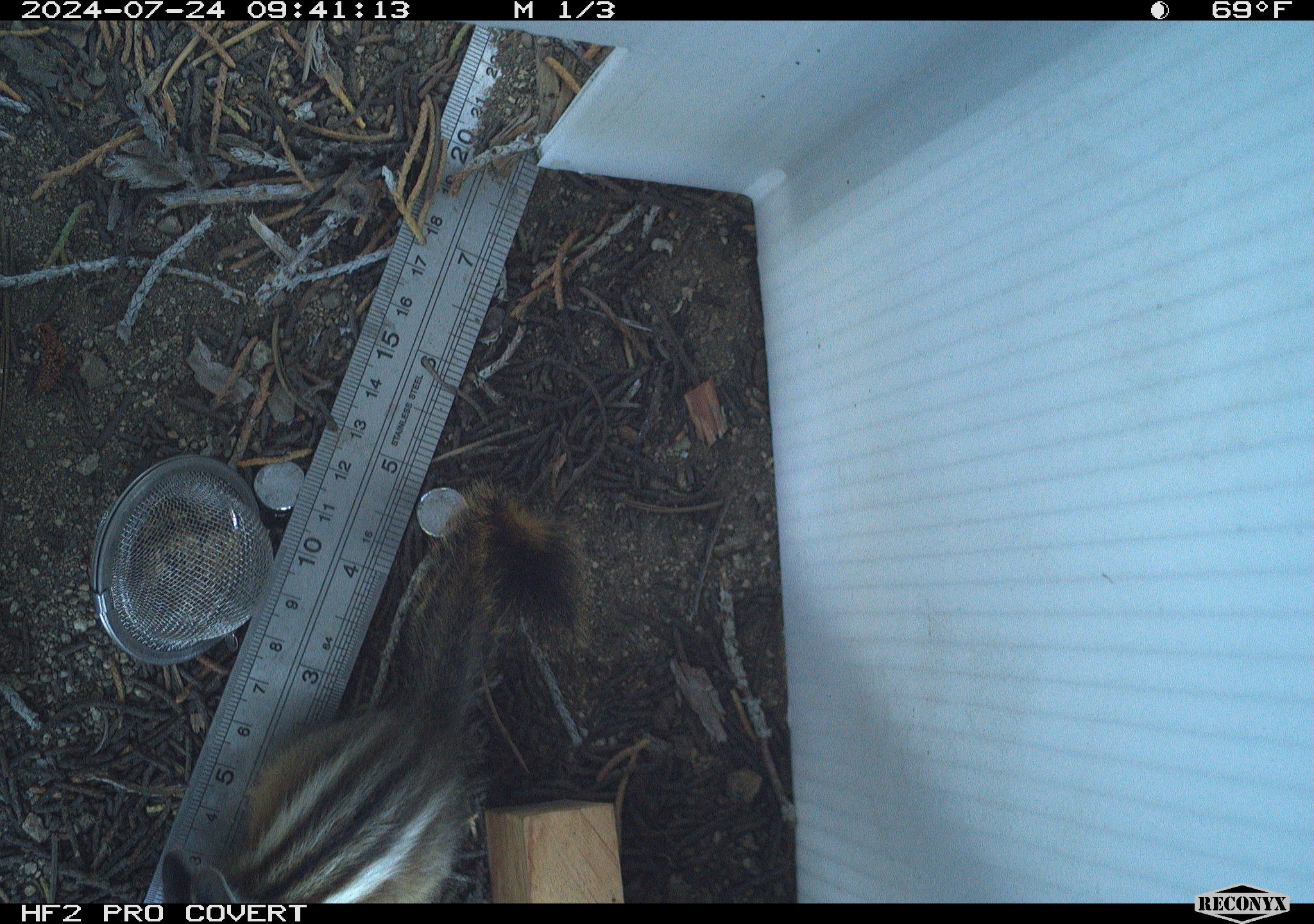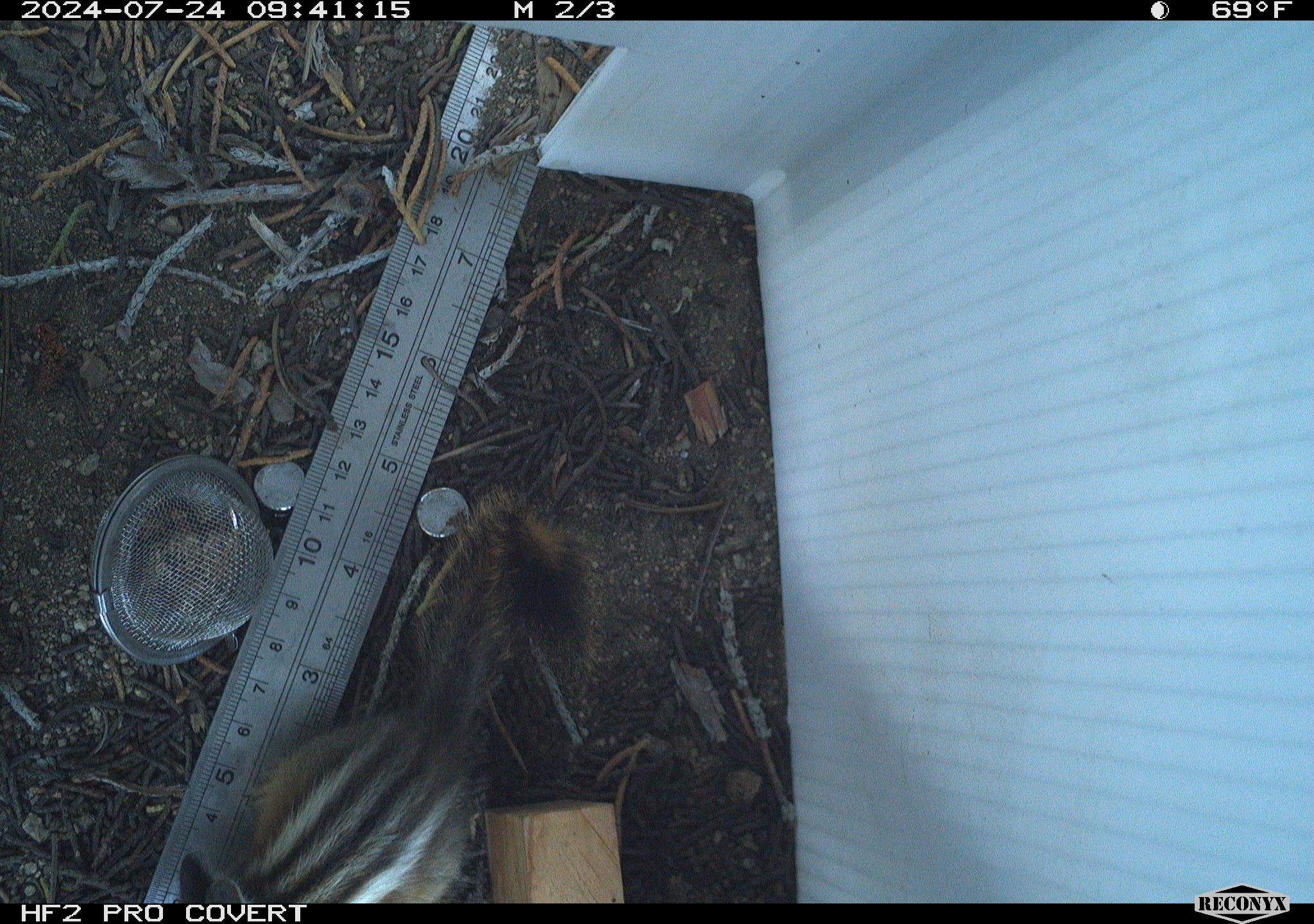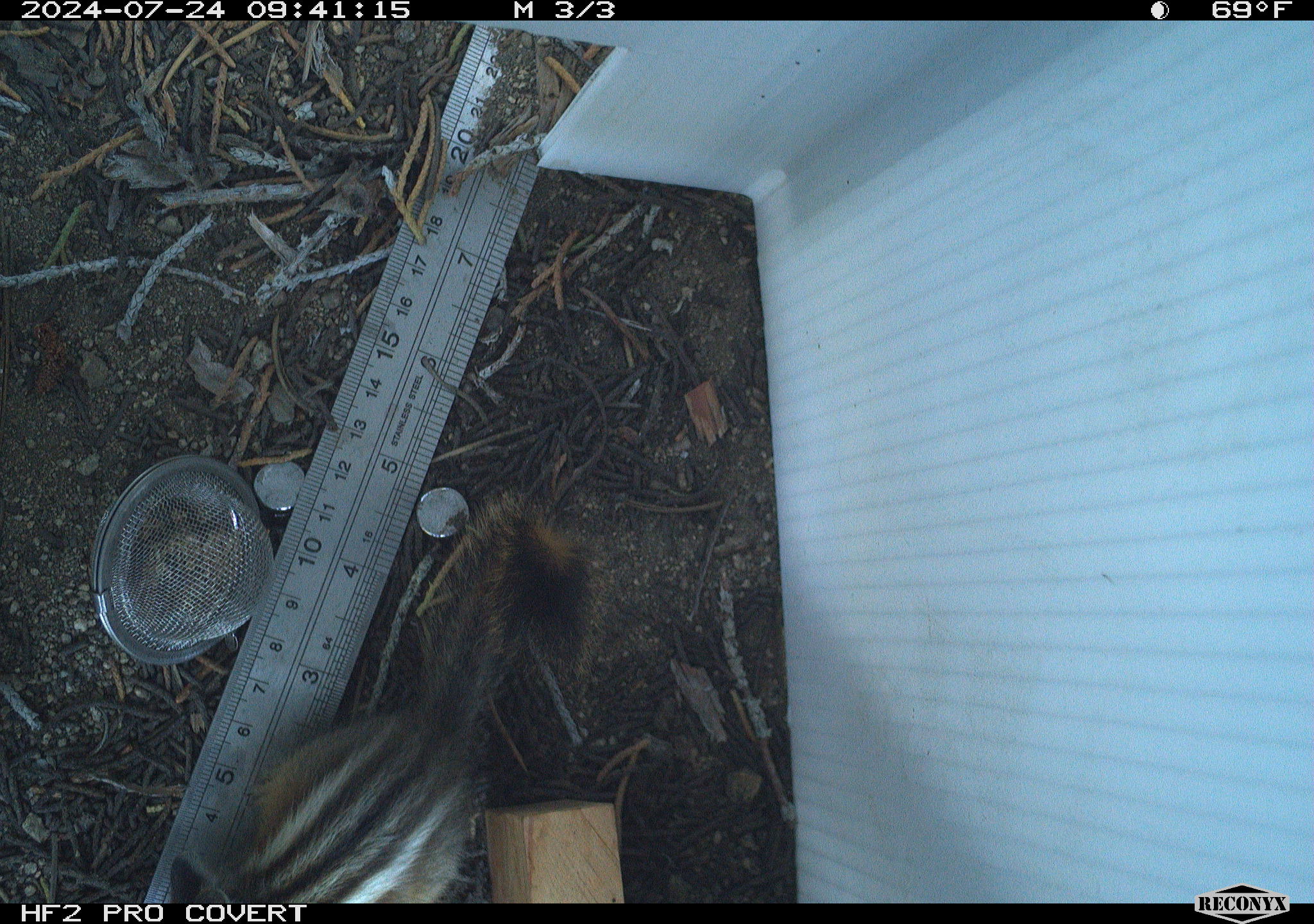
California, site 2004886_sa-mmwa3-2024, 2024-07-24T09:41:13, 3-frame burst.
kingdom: Animalia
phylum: Chordata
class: Mammalia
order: Rodentia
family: Sciuridae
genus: Neotamias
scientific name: Neotamias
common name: western chipmunks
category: neotamias species